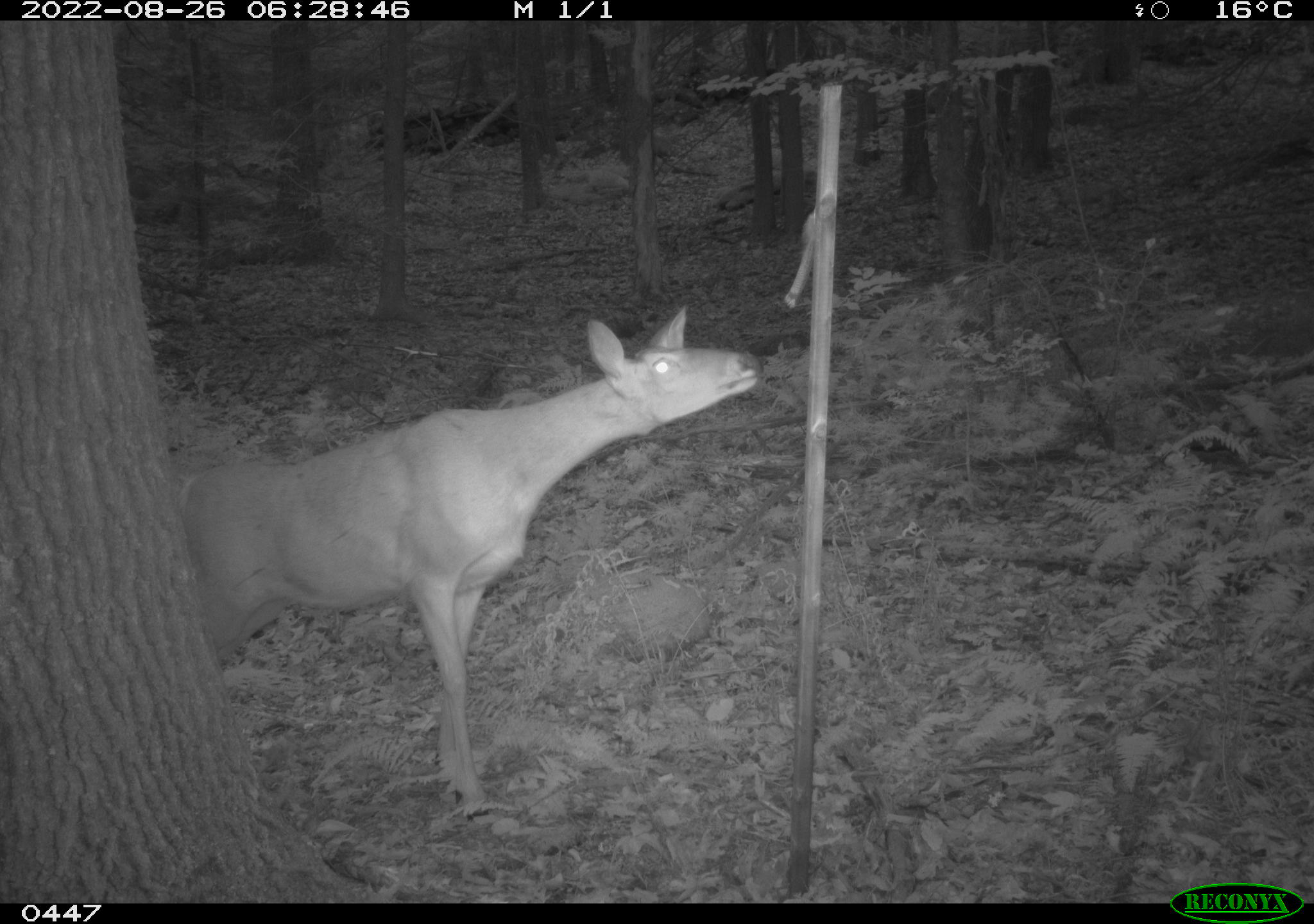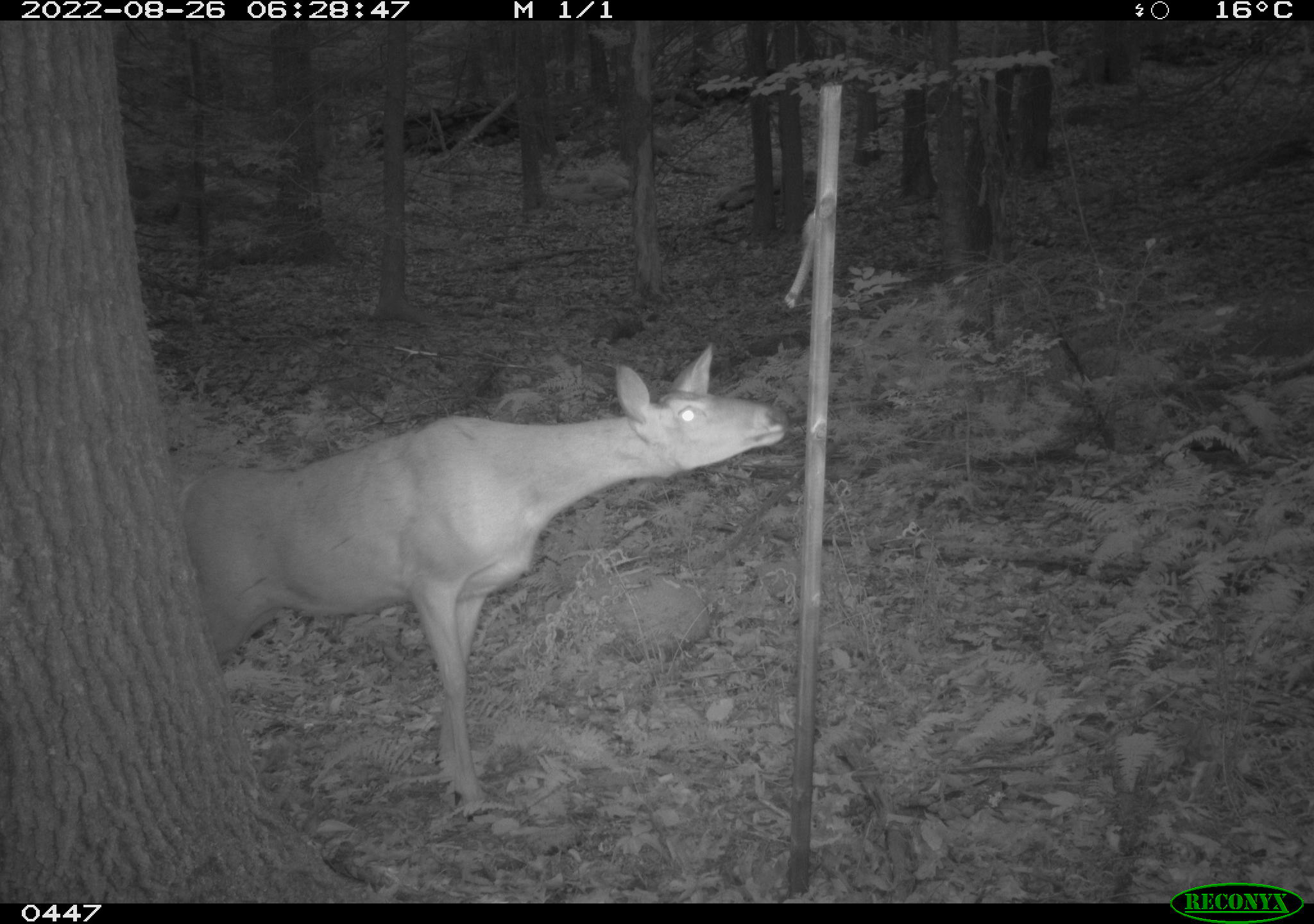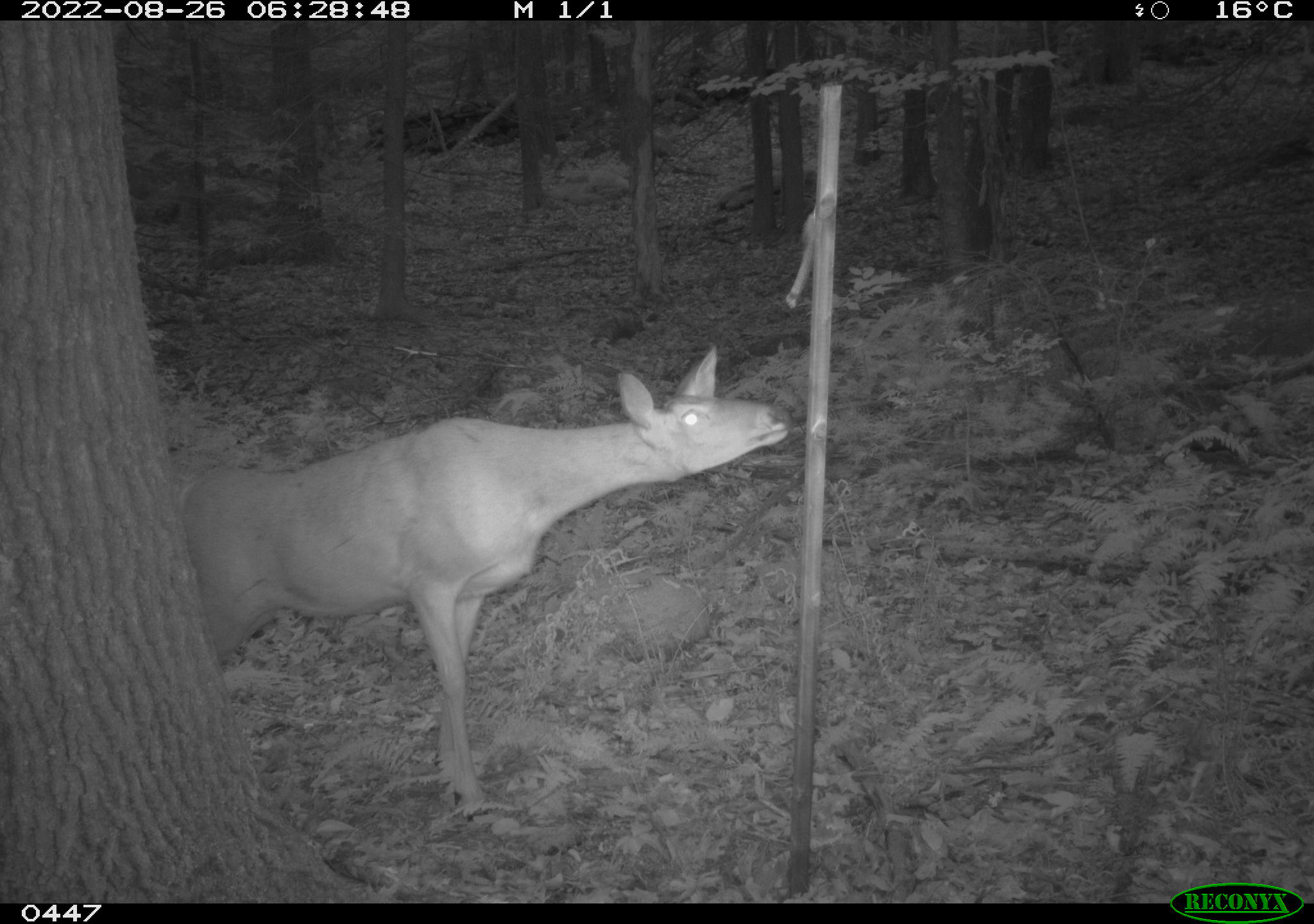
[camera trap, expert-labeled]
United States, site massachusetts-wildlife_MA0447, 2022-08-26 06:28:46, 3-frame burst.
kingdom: Animalia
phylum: Chordata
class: Mammalia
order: Artiodactyla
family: Cervidae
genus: Odocoileus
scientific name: Odocoileus virginianus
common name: white-tailed deer